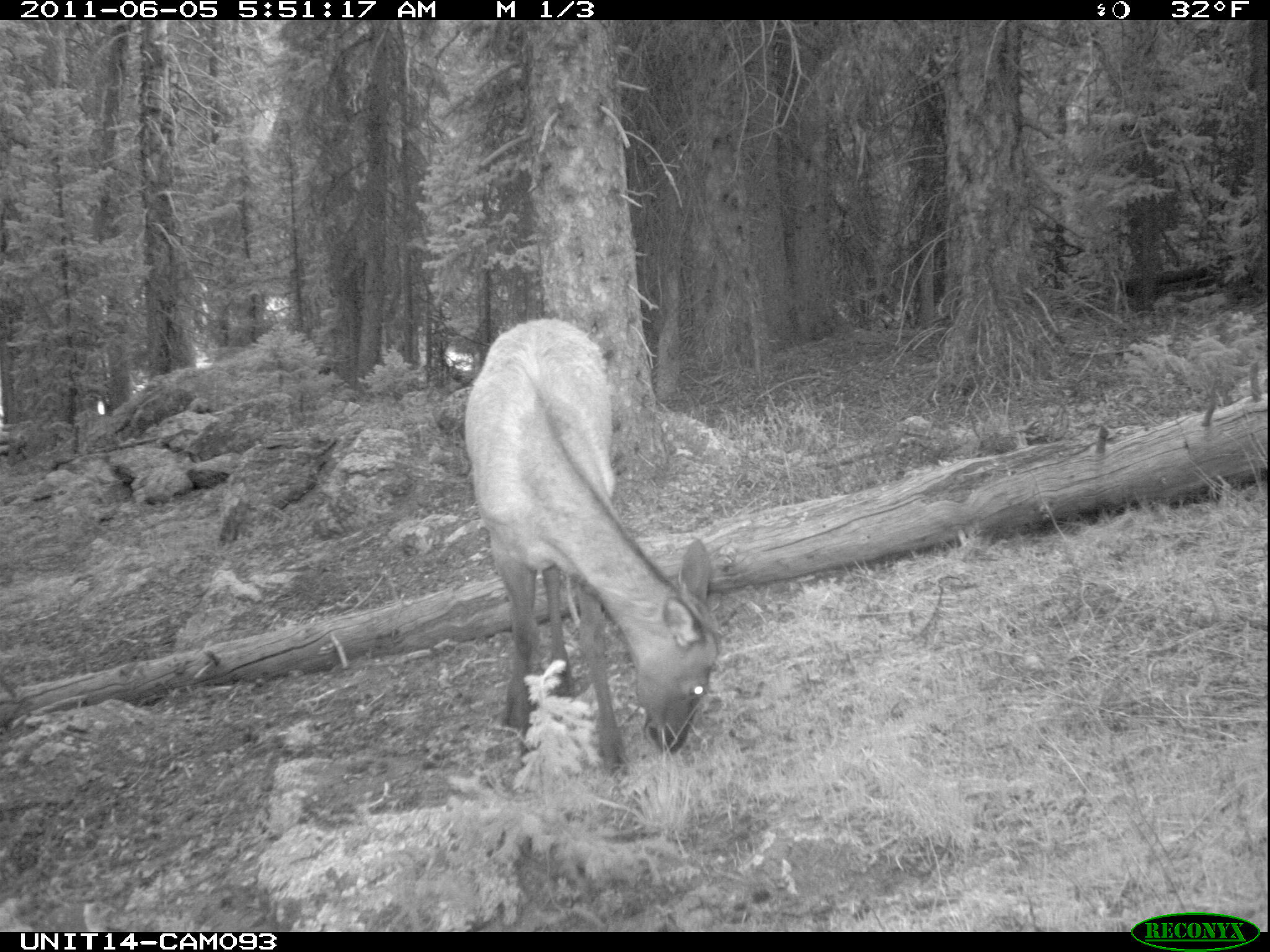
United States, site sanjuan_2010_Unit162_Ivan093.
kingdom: Animalia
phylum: Chordata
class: Mammalia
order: Artiodactyla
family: Cervidae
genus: Cervus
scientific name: Cervus elaphus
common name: red deer